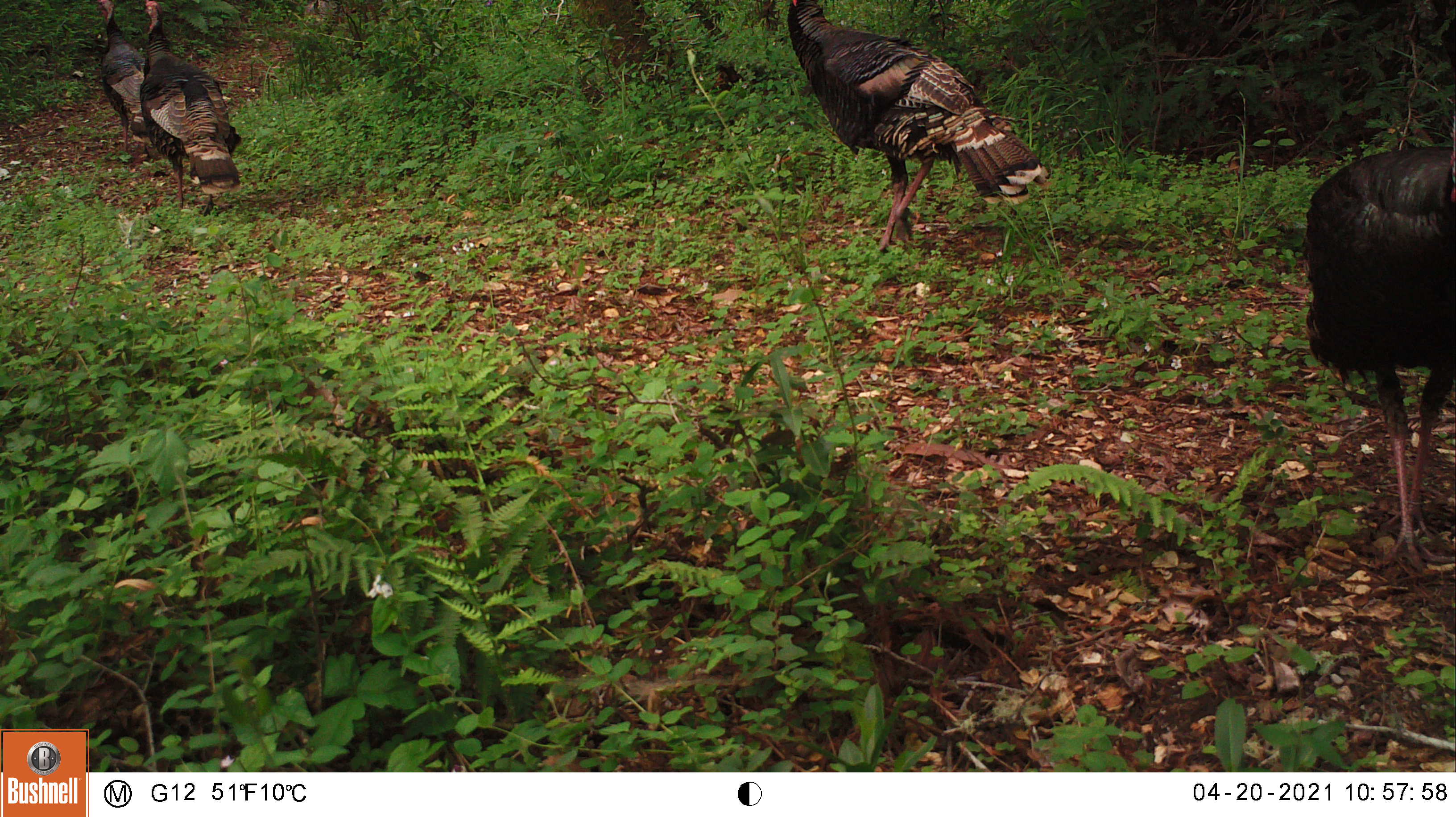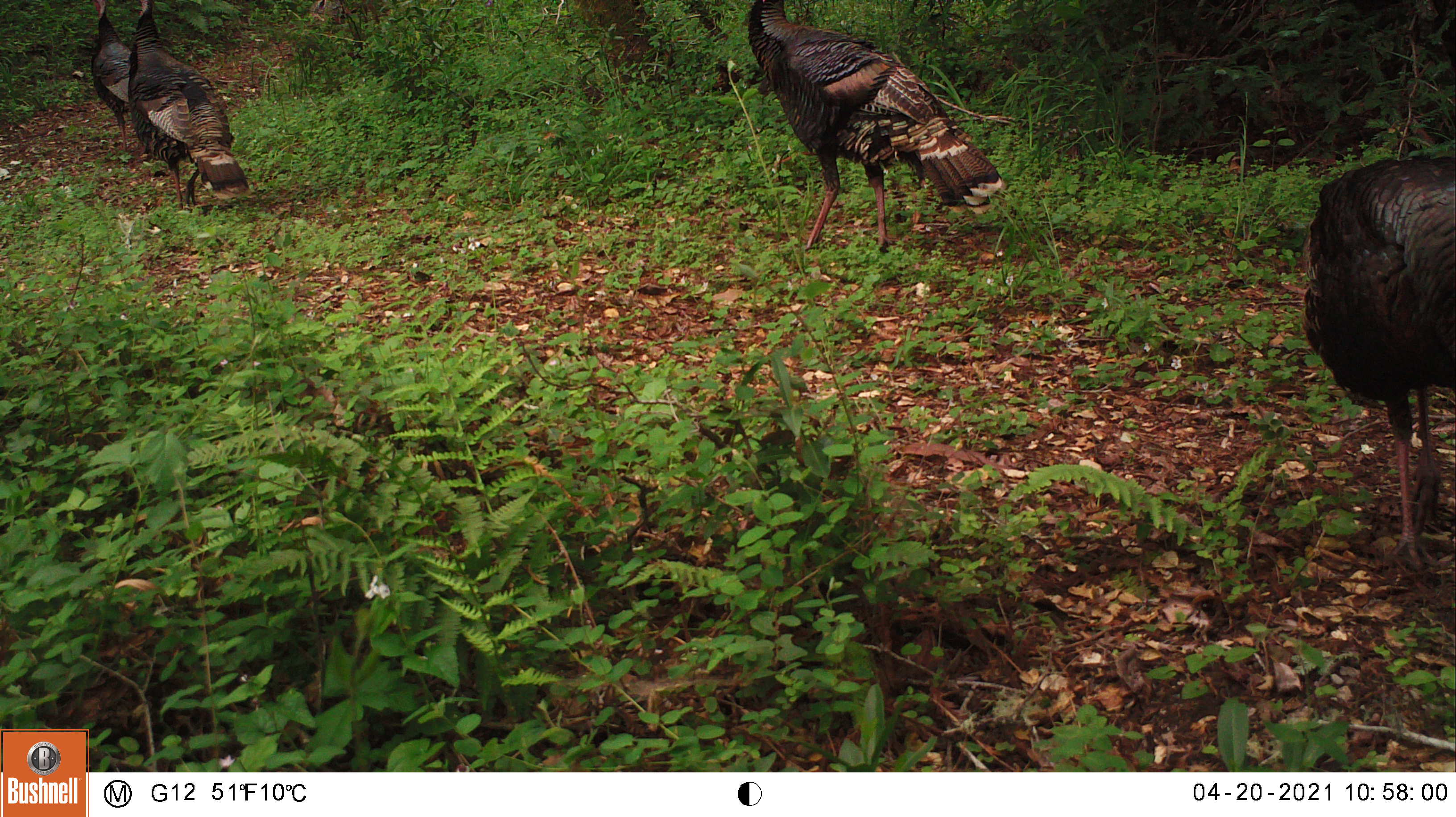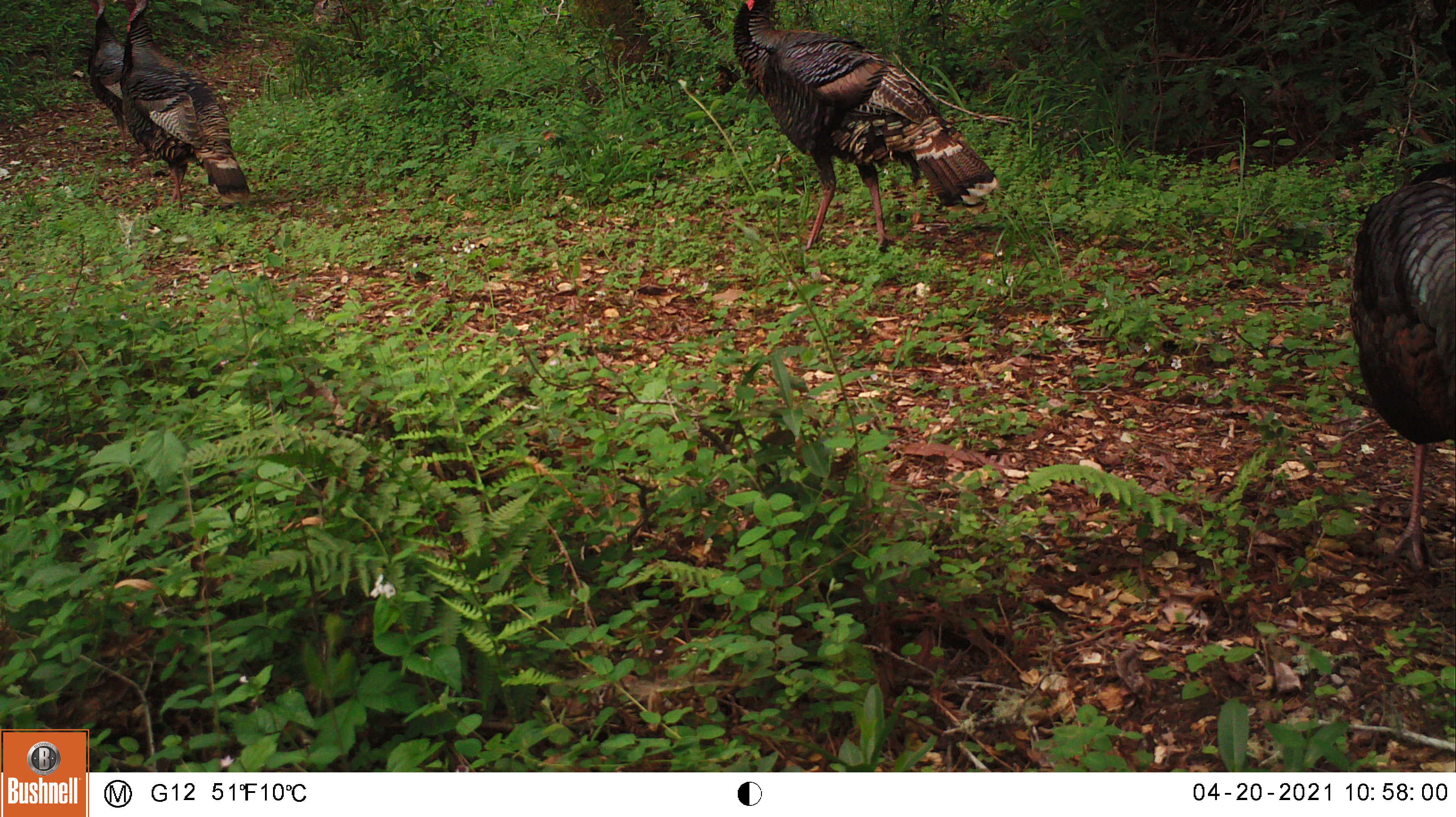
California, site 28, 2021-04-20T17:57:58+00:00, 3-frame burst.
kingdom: Animalia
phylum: Chordata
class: Aves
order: Galliformes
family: Phasianidae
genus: Meleagris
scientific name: Meleagris gallopavo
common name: turkey